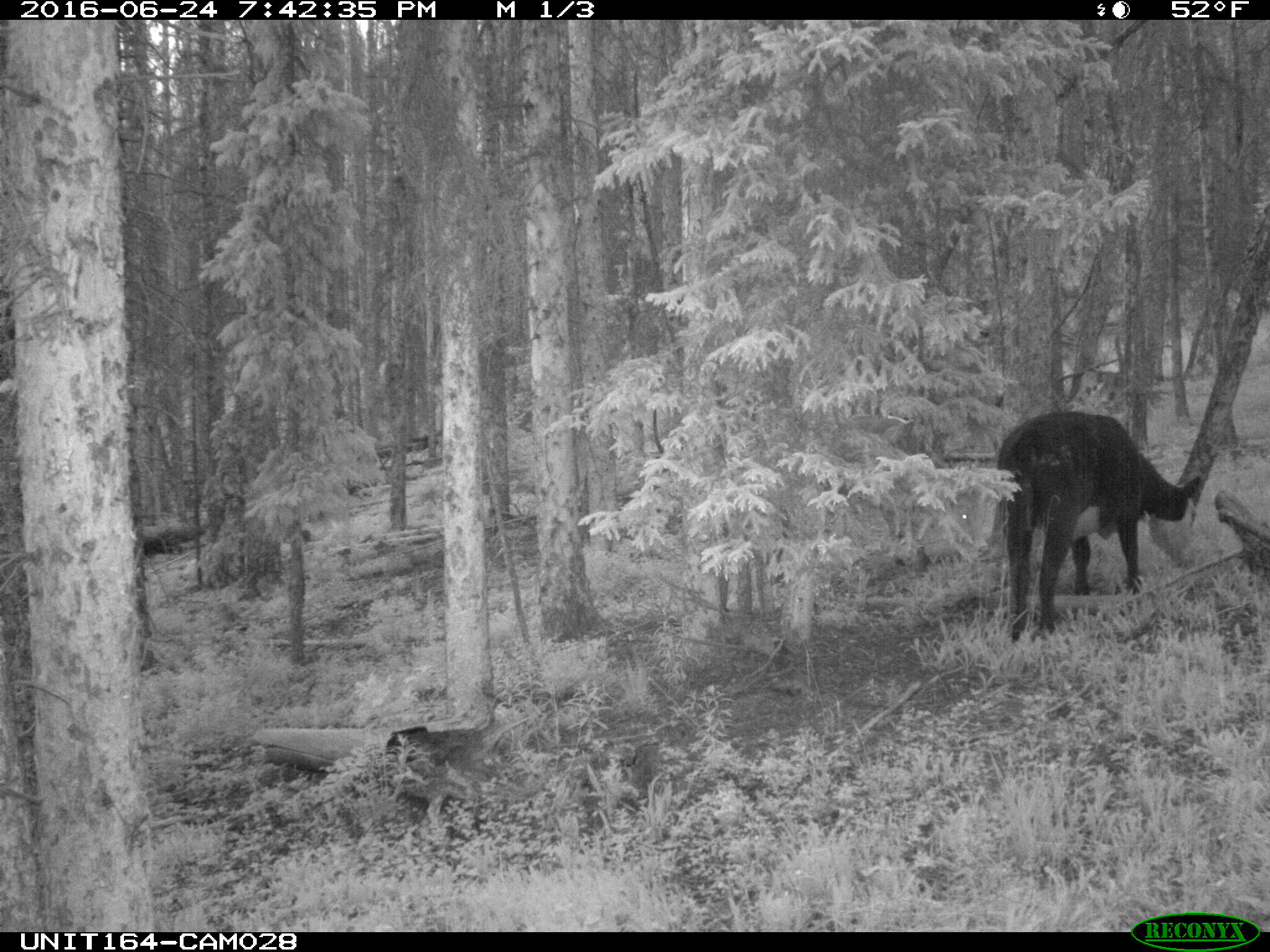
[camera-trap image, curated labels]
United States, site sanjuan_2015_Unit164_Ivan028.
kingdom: Animalia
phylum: Chordata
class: Mammalia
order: Artiodactyla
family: Bovidae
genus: Bos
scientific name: Bos taurus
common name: domestic cow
Bos taurus (domestic cow).